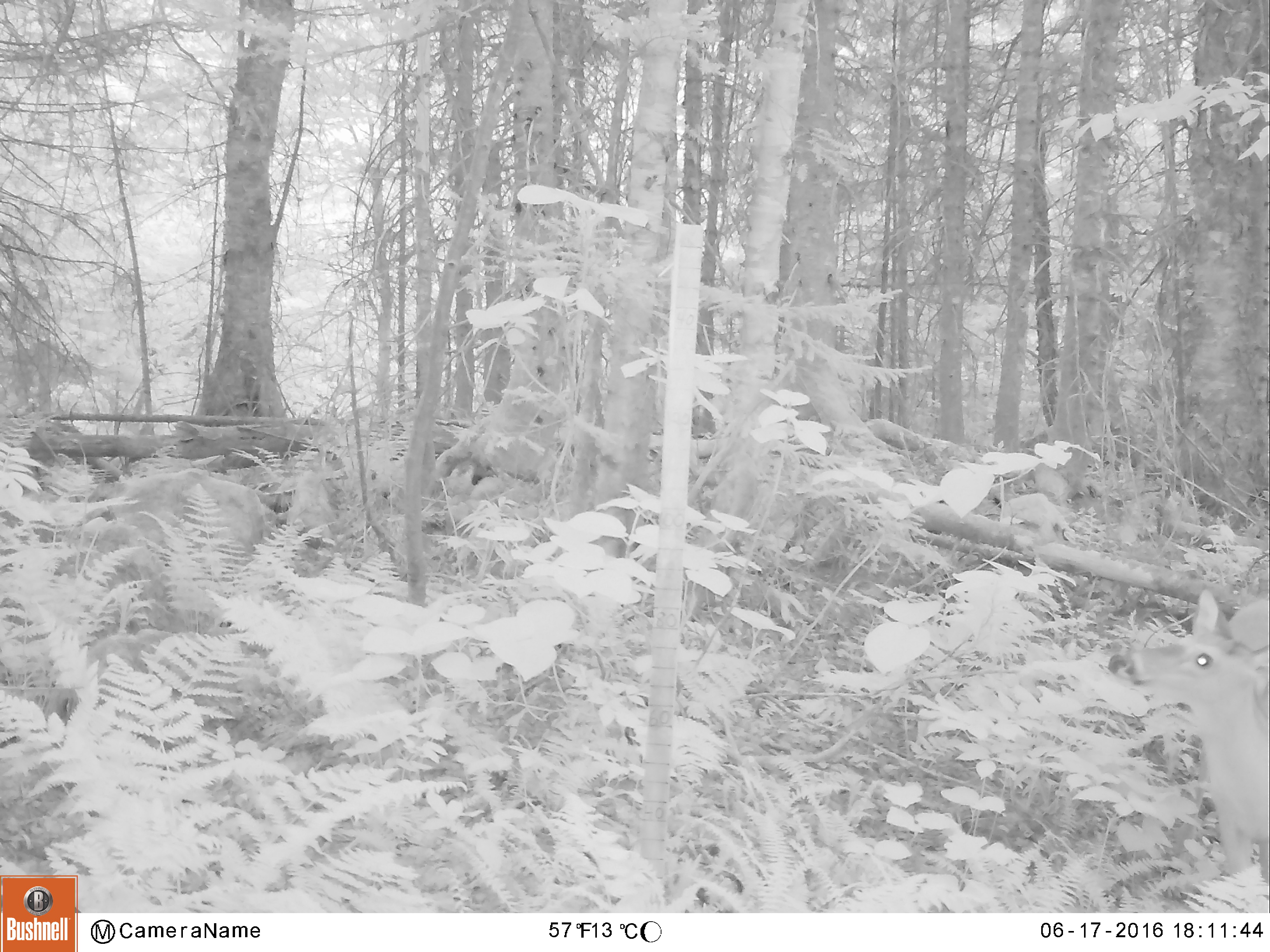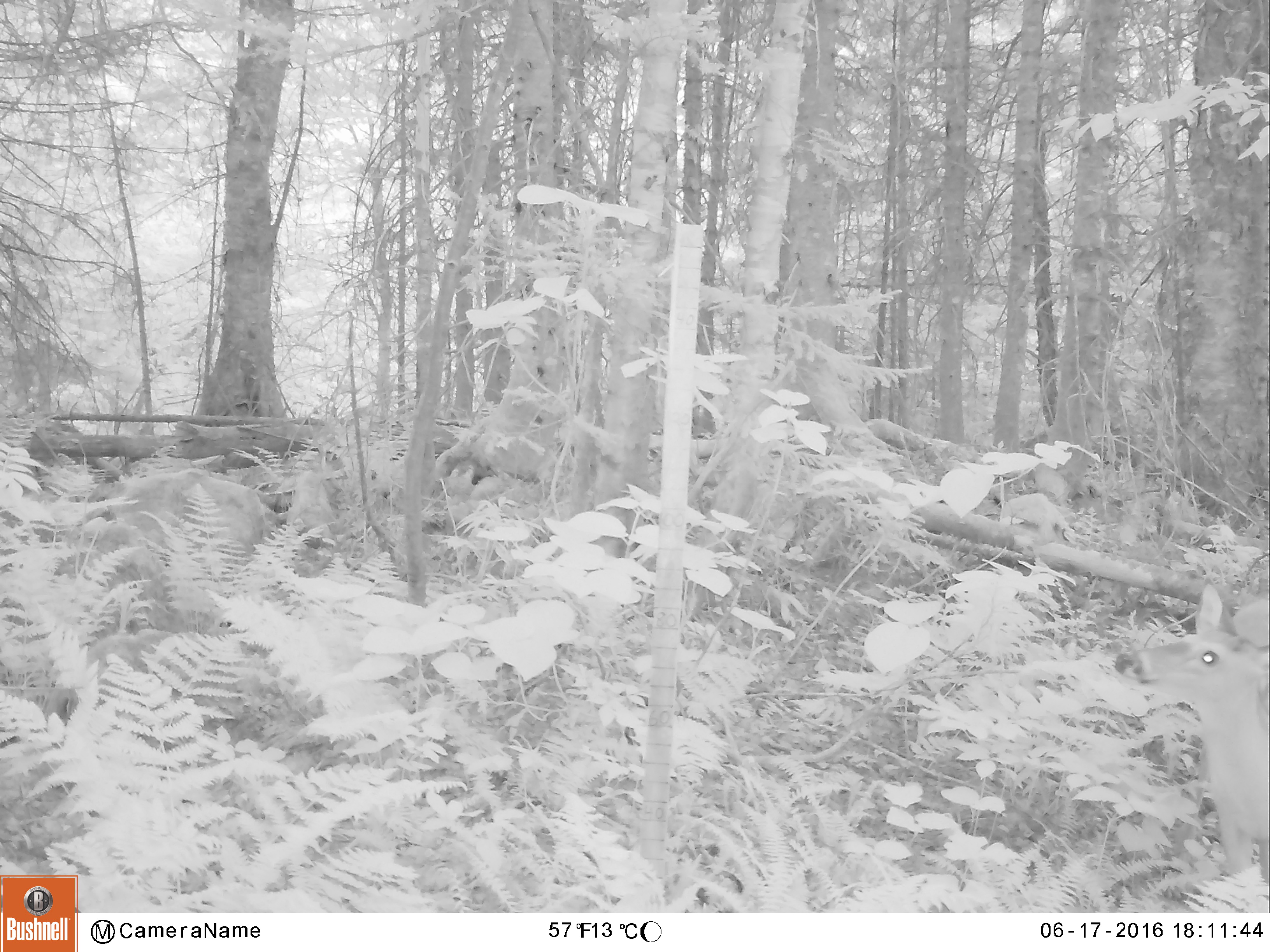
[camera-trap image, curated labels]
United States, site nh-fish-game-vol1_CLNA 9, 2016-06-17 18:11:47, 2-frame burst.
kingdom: Animalia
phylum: Chordata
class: Mammalia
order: Artiodactyla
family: Cervidae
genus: Odocoileus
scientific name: Odocoileus virginianus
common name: white-tailed deer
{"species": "white-tailed deer (Odocoileus virginianus)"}